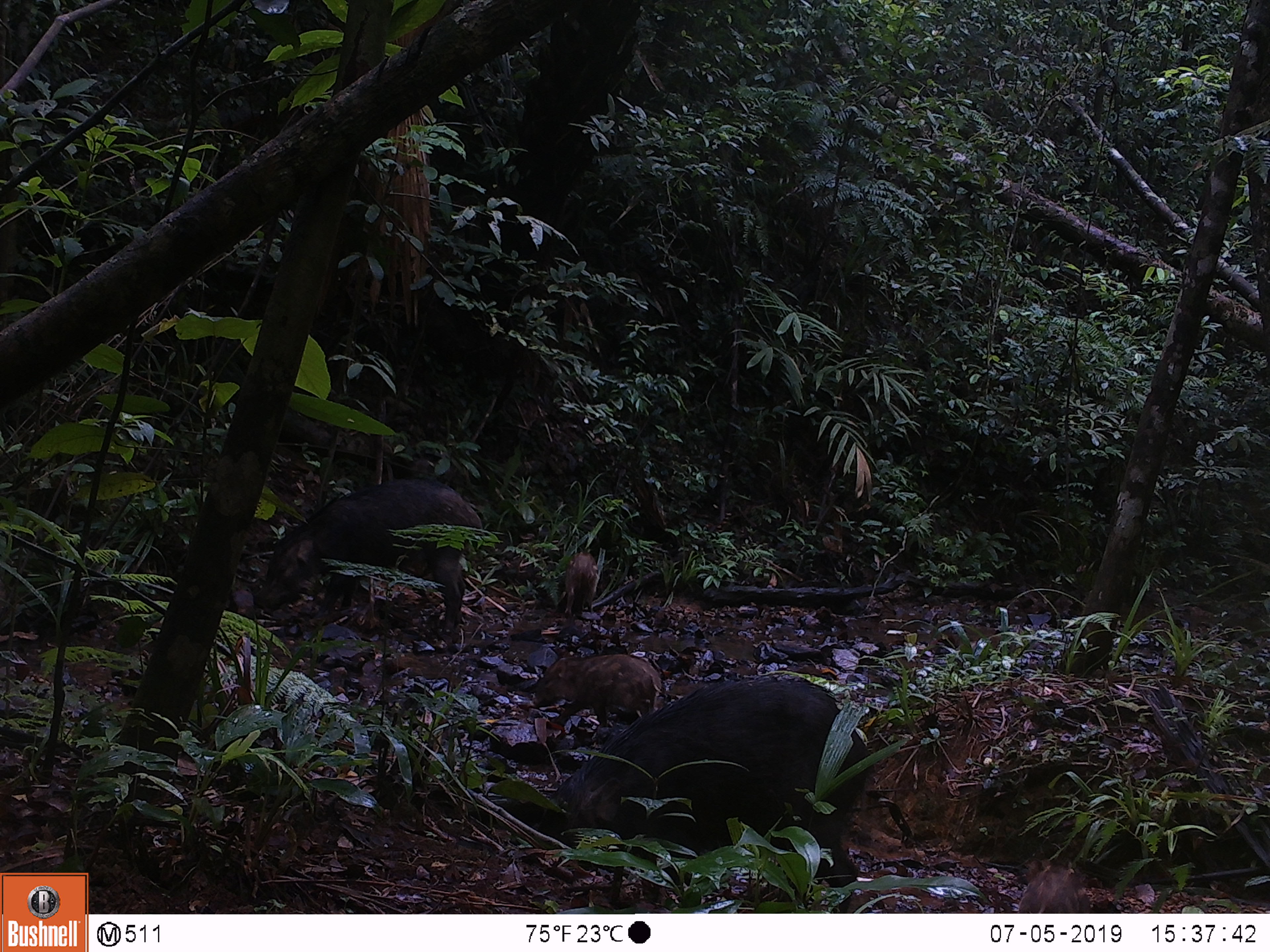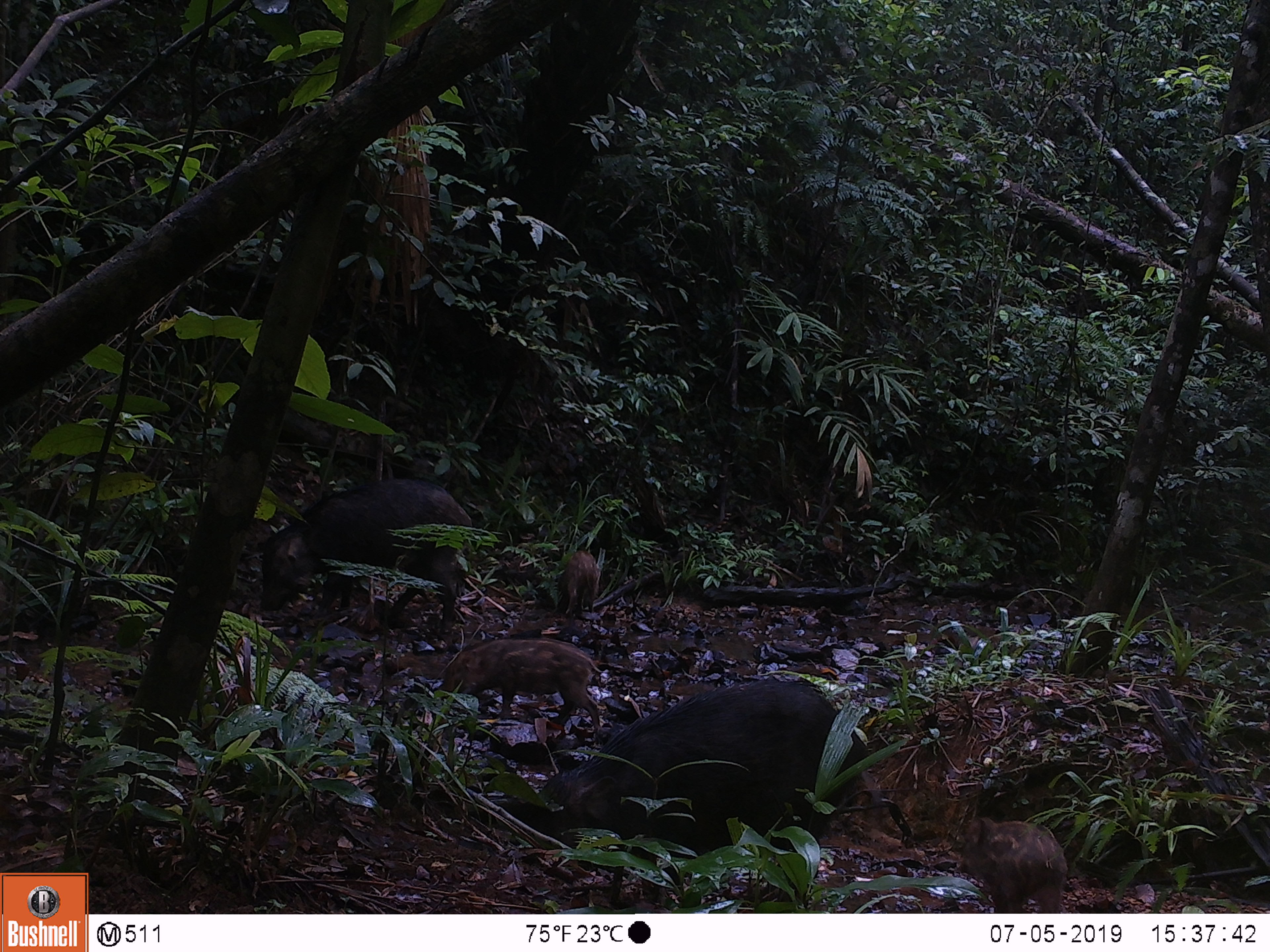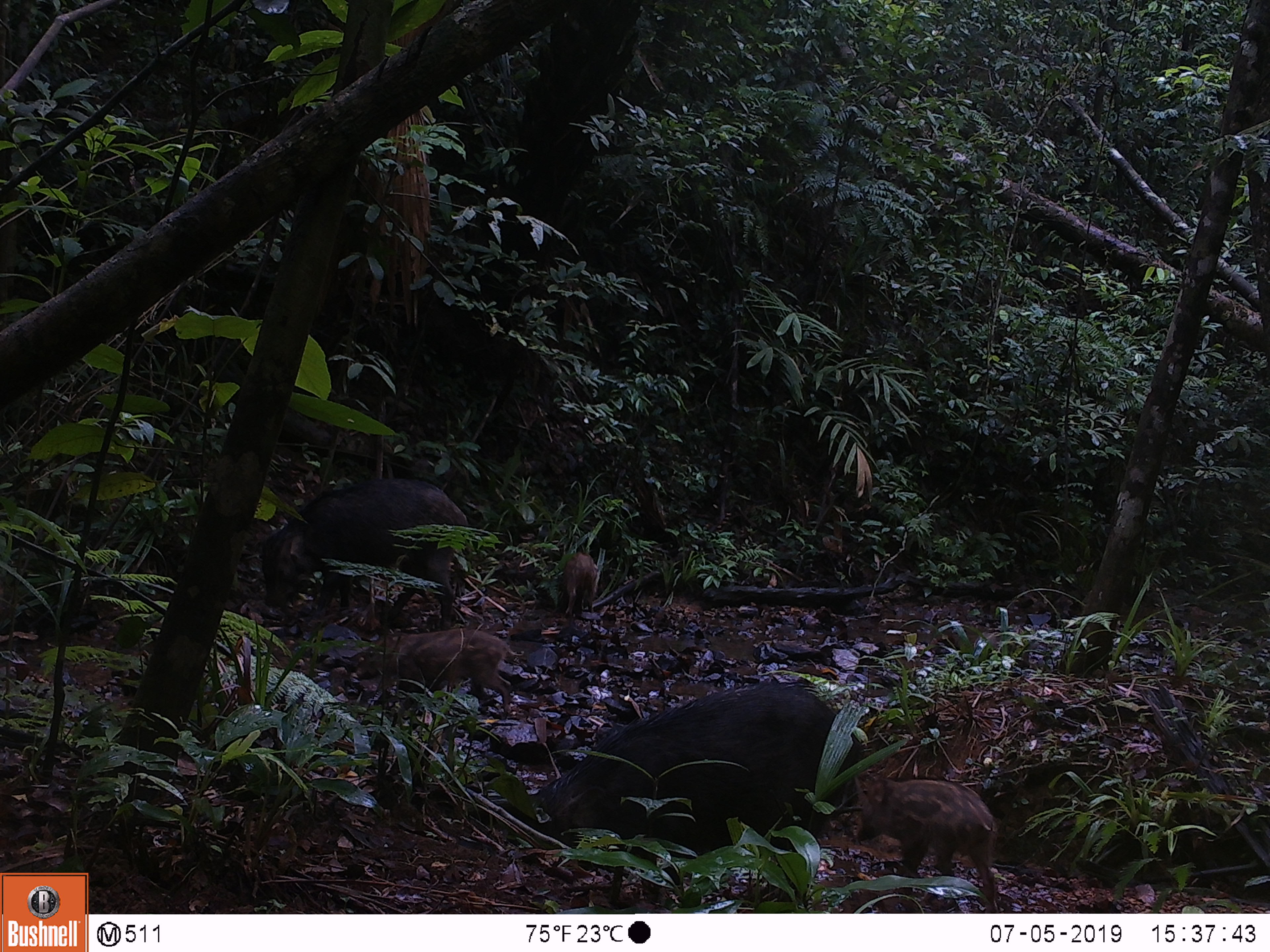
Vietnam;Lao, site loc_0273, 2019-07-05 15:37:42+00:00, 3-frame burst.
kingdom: Animalia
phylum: Chordata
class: Mammalia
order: Artiodactyla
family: Suidae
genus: Sus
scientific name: Sus scrofa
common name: eurasian wild pig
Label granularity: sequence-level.